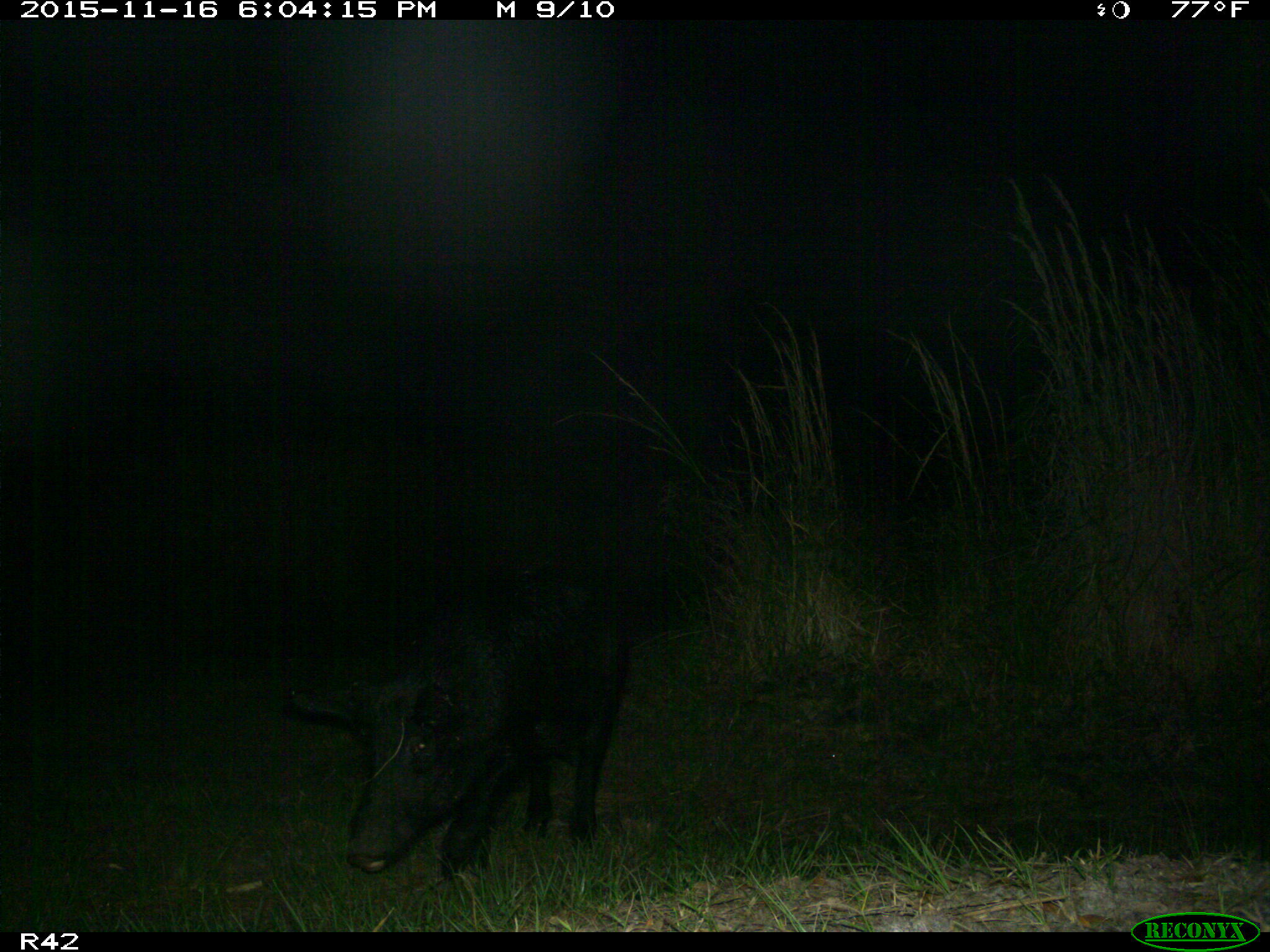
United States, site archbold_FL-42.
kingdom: Animalia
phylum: Chordata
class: Mammalia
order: Artiodactyla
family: Suidae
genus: Sus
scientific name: Sus scrofa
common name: wild boar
Sus scrofa (wild boar).